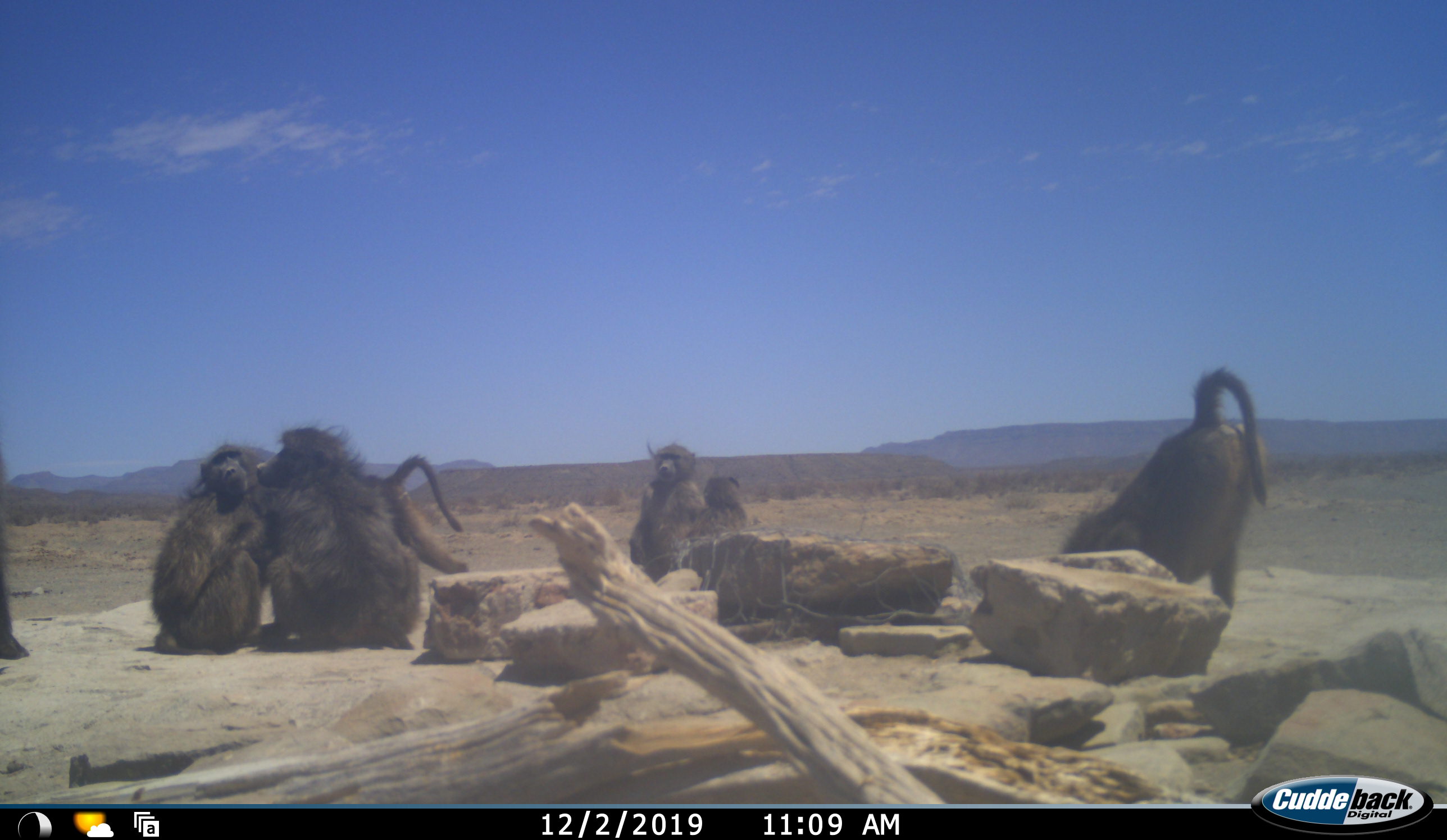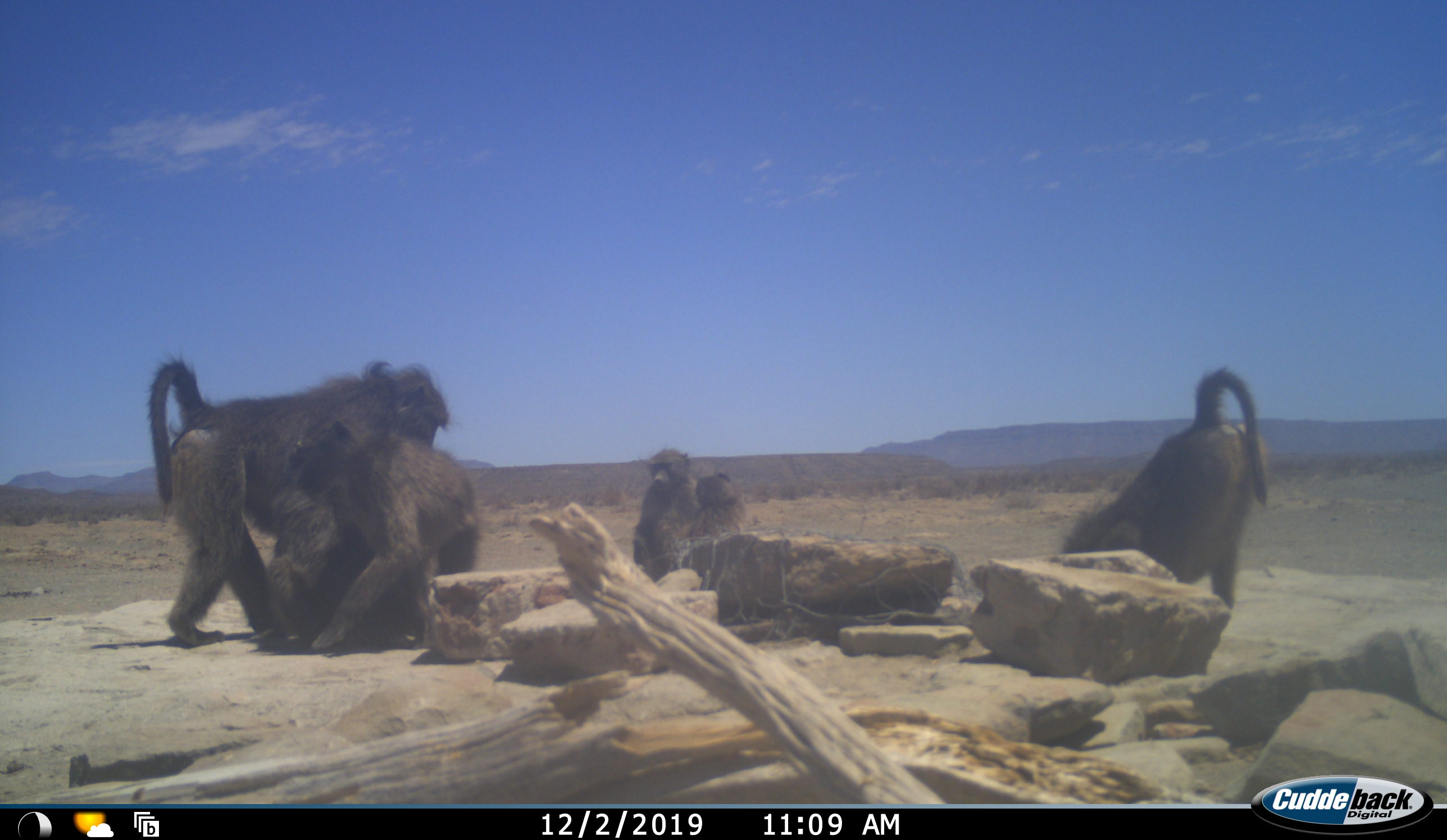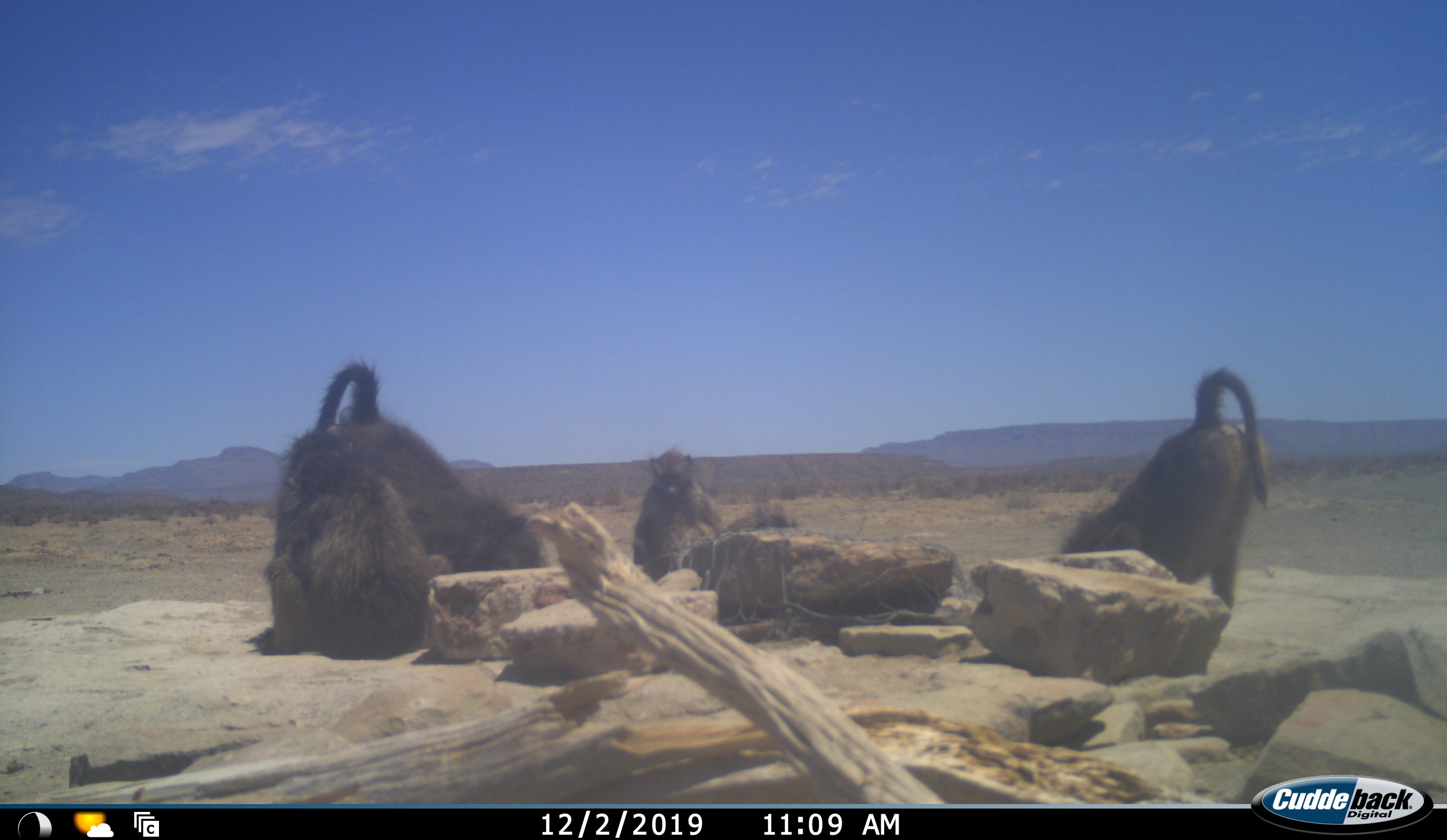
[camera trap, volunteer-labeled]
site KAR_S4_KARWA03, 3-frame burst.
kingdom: Animalia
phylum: Chordata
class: Mammalia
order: Primates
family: Cercopithecidae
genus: Papio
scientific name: Papio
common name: baboon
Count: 7.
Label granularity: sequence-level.